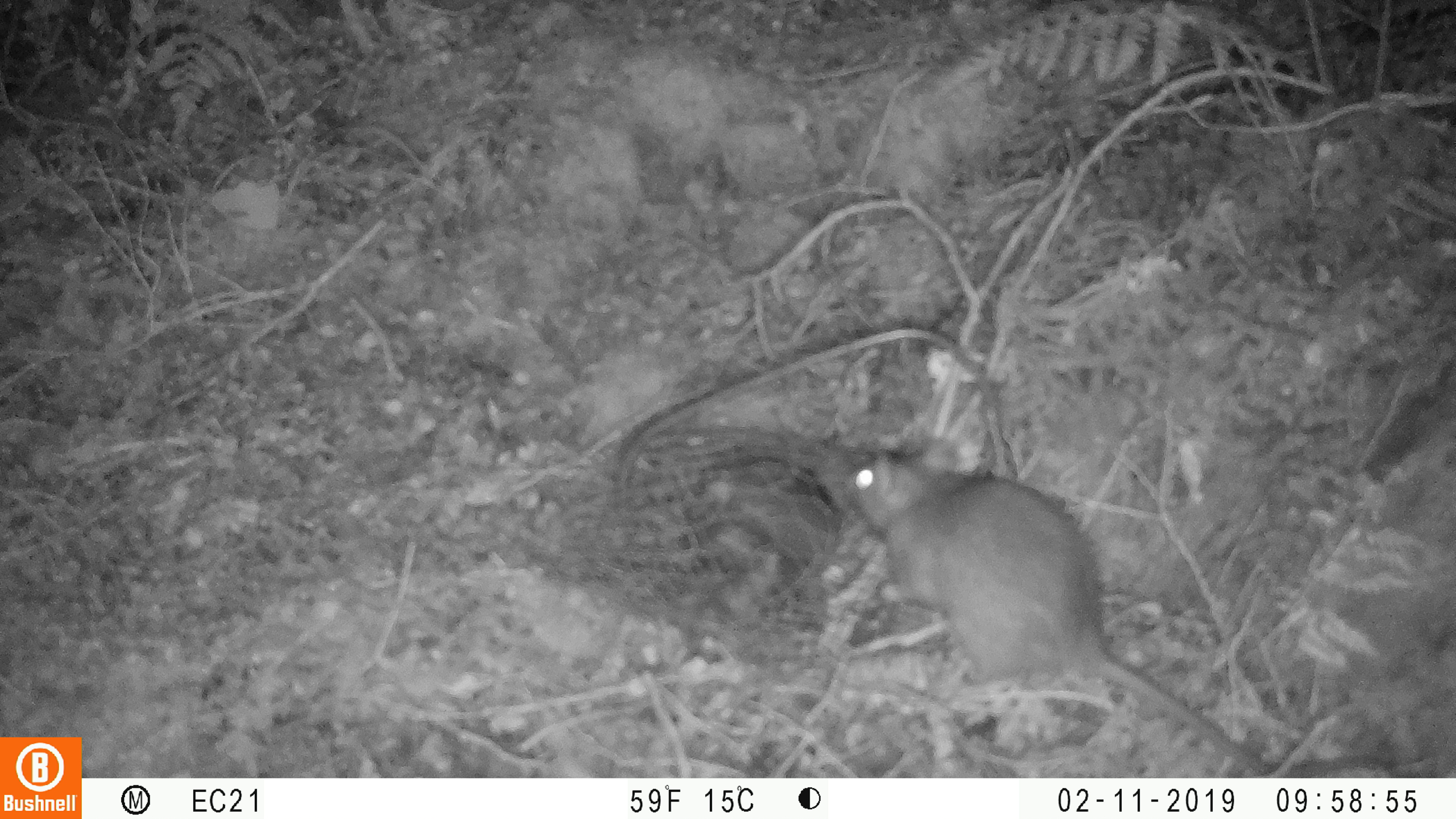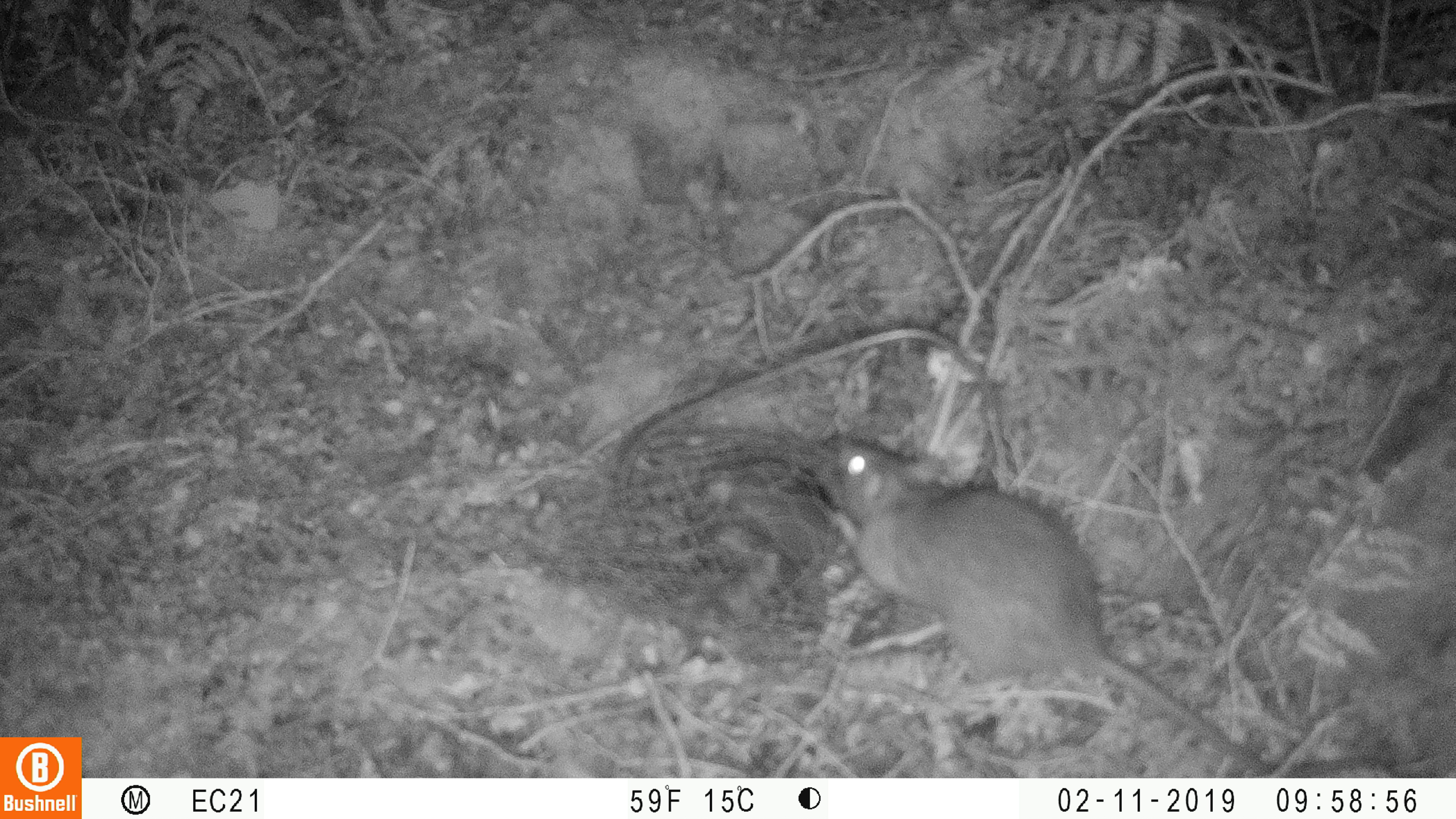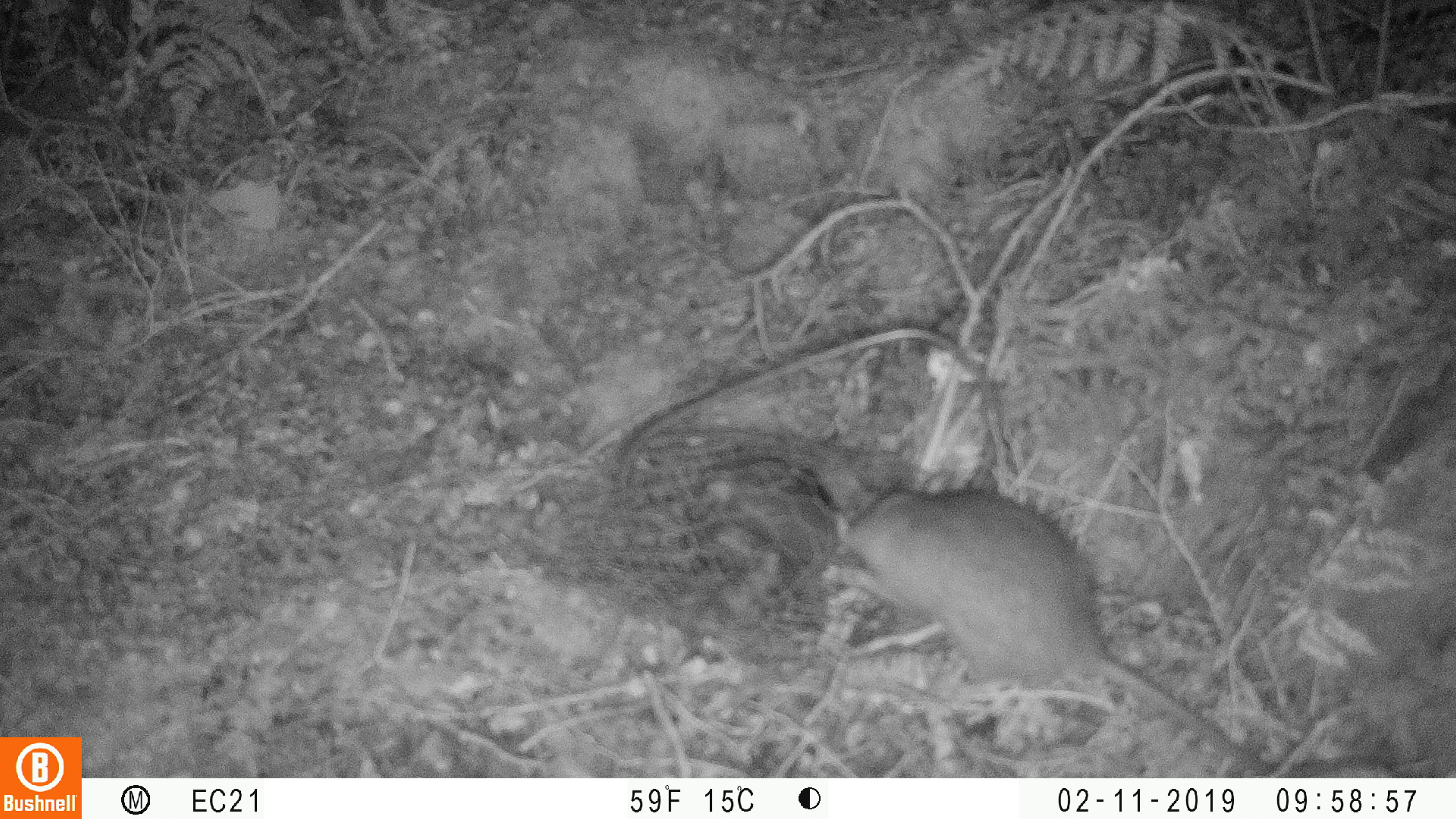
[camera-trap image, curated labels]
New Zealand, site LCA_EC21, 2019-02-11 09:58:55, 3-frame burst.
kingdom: Animalia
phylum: Chordata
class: Mammalia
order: Rodentia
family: Muridae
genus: Rattus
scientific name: Rattus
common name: rat